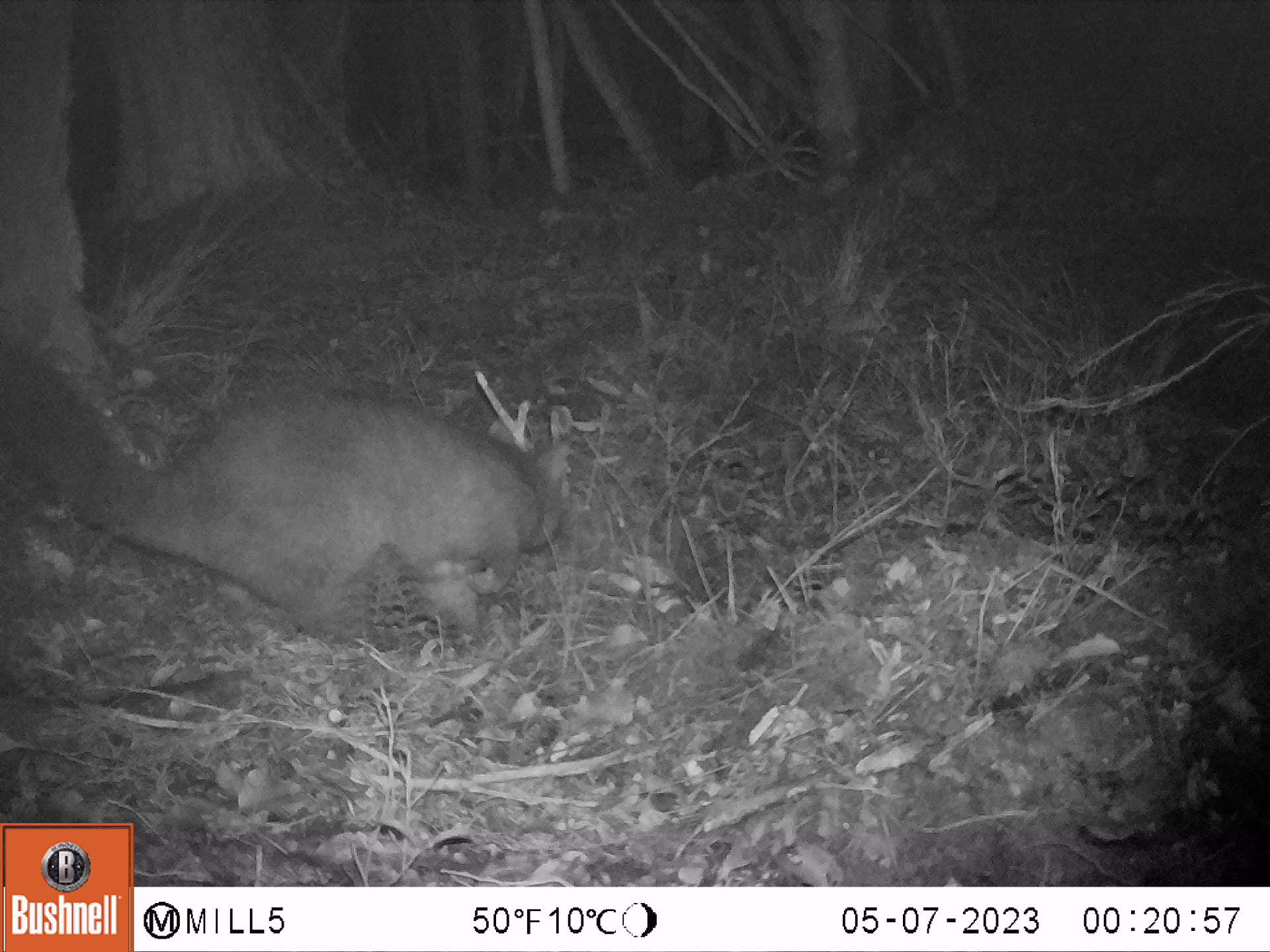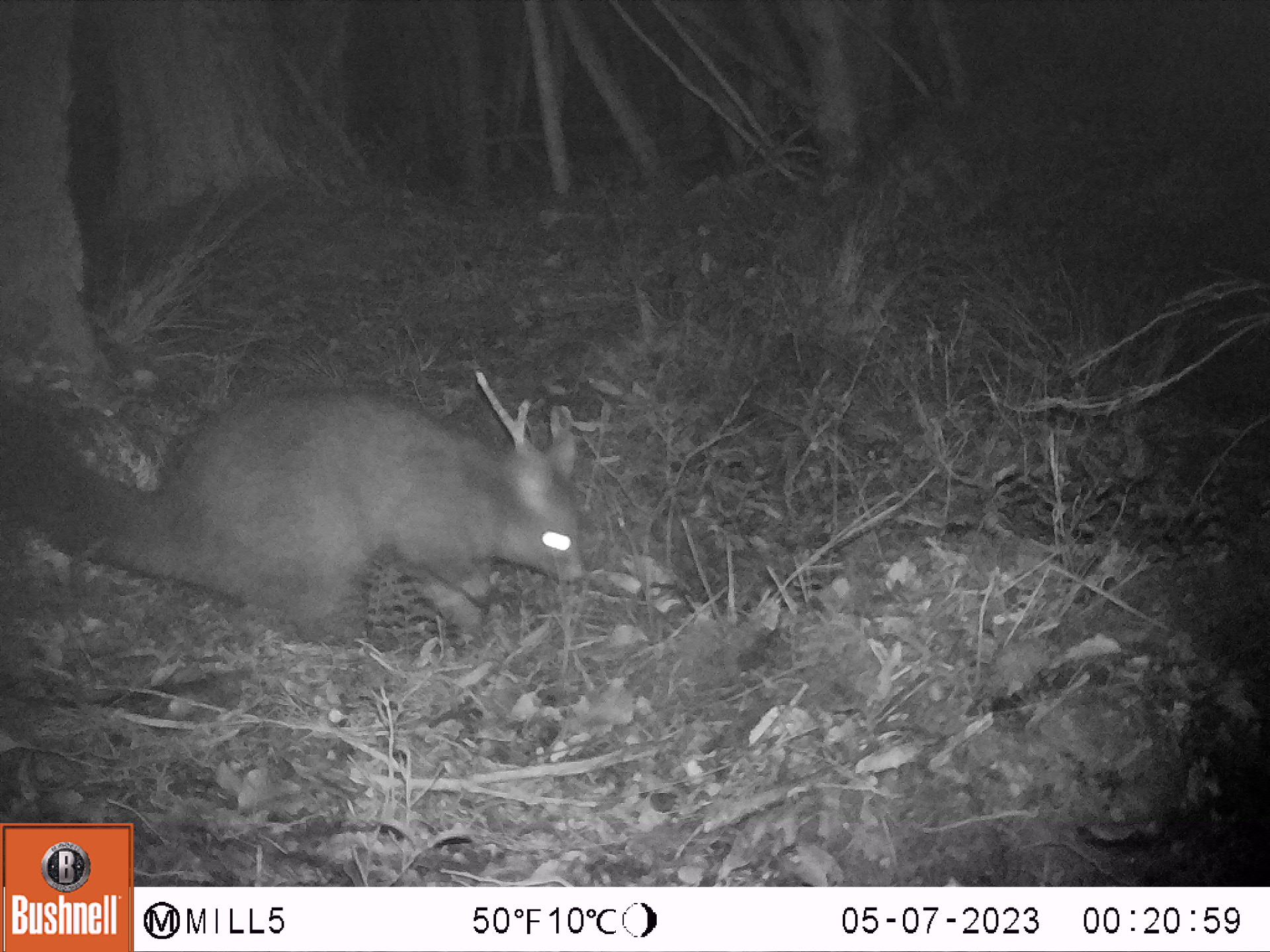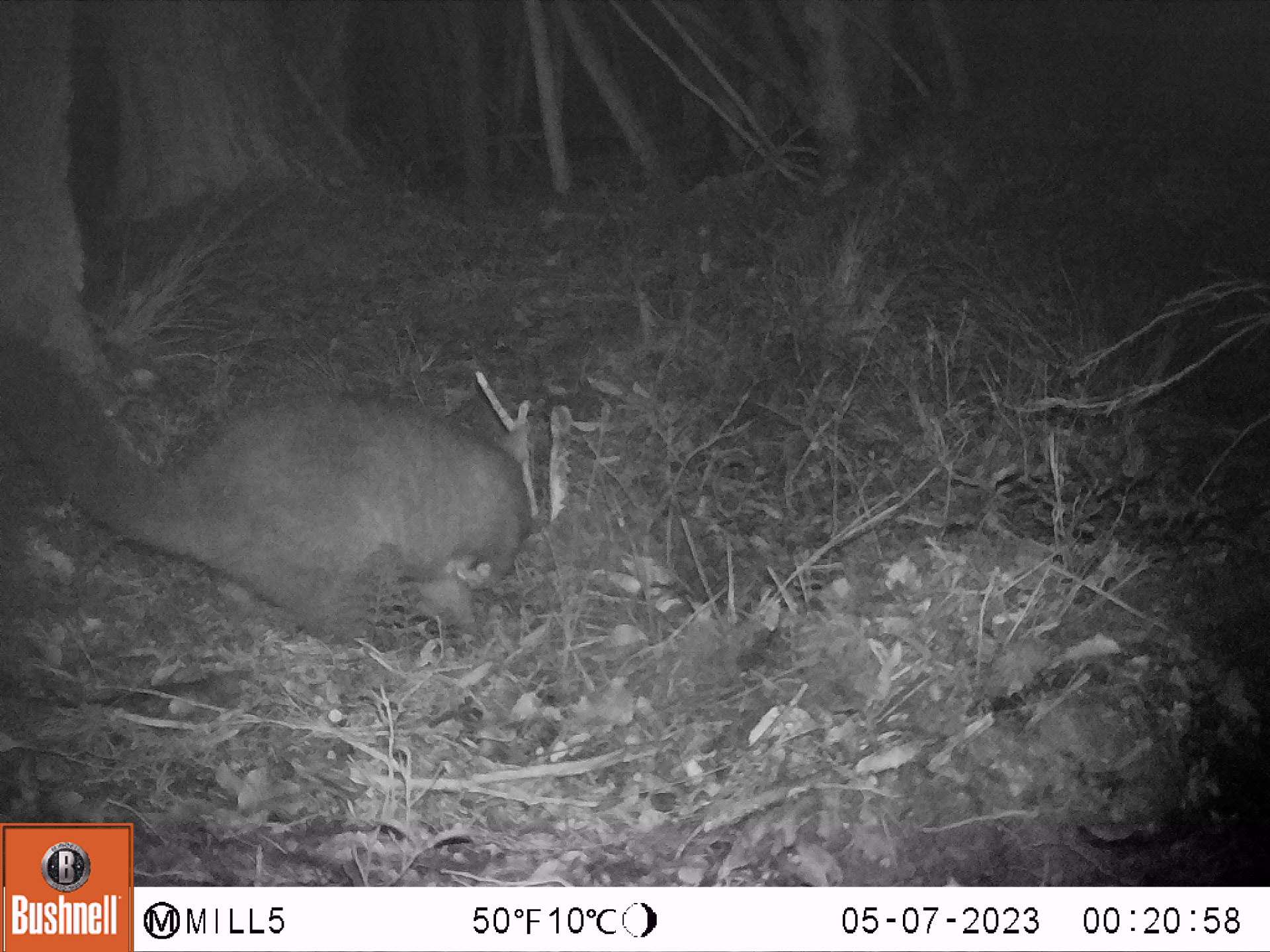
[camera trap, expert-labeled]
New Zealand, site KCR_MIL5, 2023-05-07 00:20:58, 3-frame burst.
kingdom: Animalia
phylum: Chordata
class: Mammalia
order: Diprotodontia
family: Phalangeridae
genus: Trichosurus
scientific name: Trichosurus vulpecula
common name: common brushtail possum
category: possum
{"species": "possum (common brushtail possum) (Trichosurus vulpecula)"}